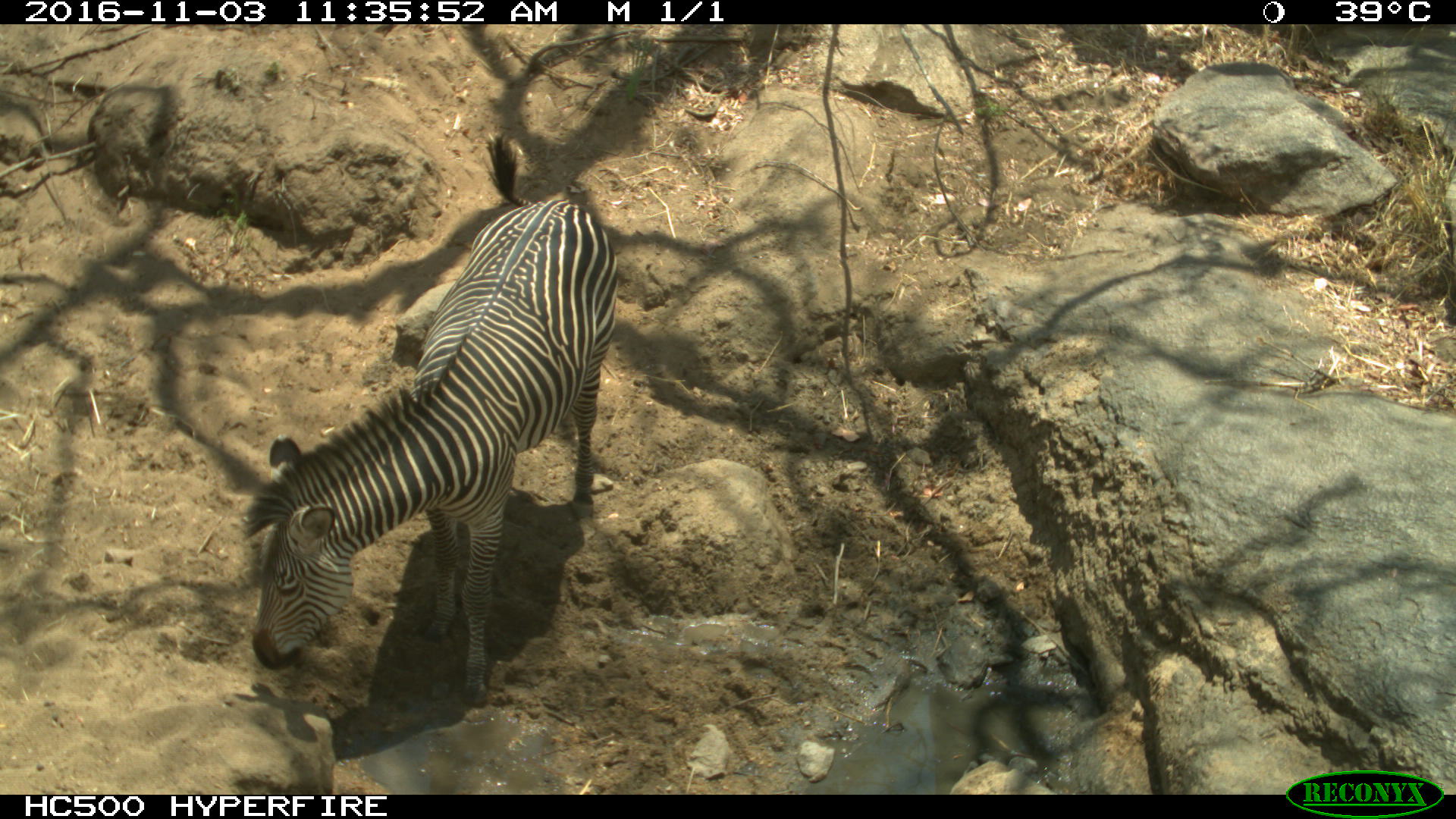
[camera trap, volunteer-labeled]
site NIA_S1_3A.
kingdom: Animalia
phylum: Chordata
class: Mammalia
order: Perissodactyla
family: Equidae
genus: Equus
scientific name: Equus quagga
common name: plains zebra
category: zebraplains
Zebraplains (plains zebra) (Equus quagga), count 1. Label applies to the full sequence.